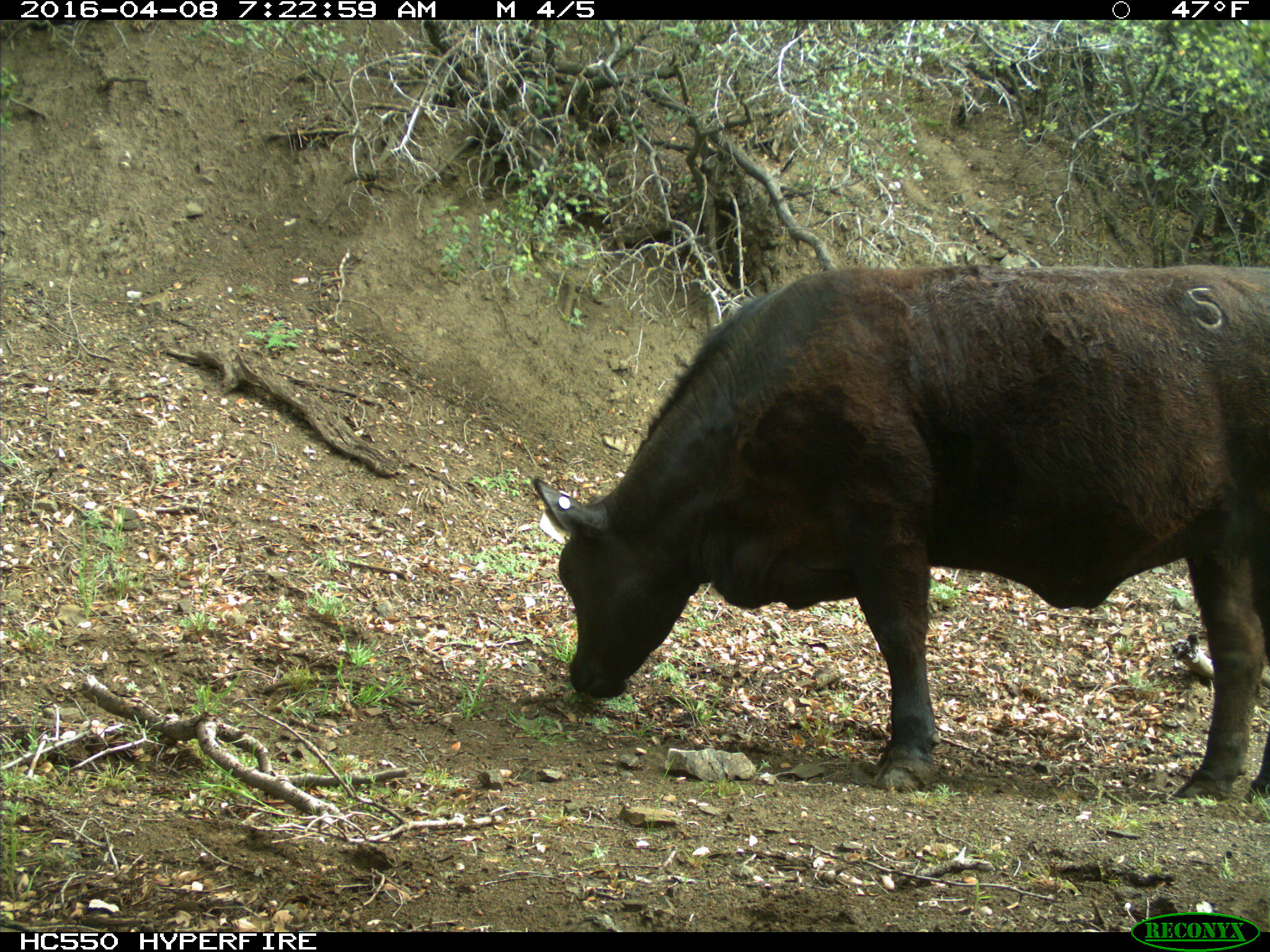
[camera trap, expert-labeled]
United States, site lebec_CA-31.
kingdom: Animalia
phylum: Chordata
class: Mammalia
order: Artiodactyla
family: Bovidae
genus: Bos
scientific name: Bos taurus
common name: domestic cow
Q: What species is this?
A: Bos taurus (domestic cow).